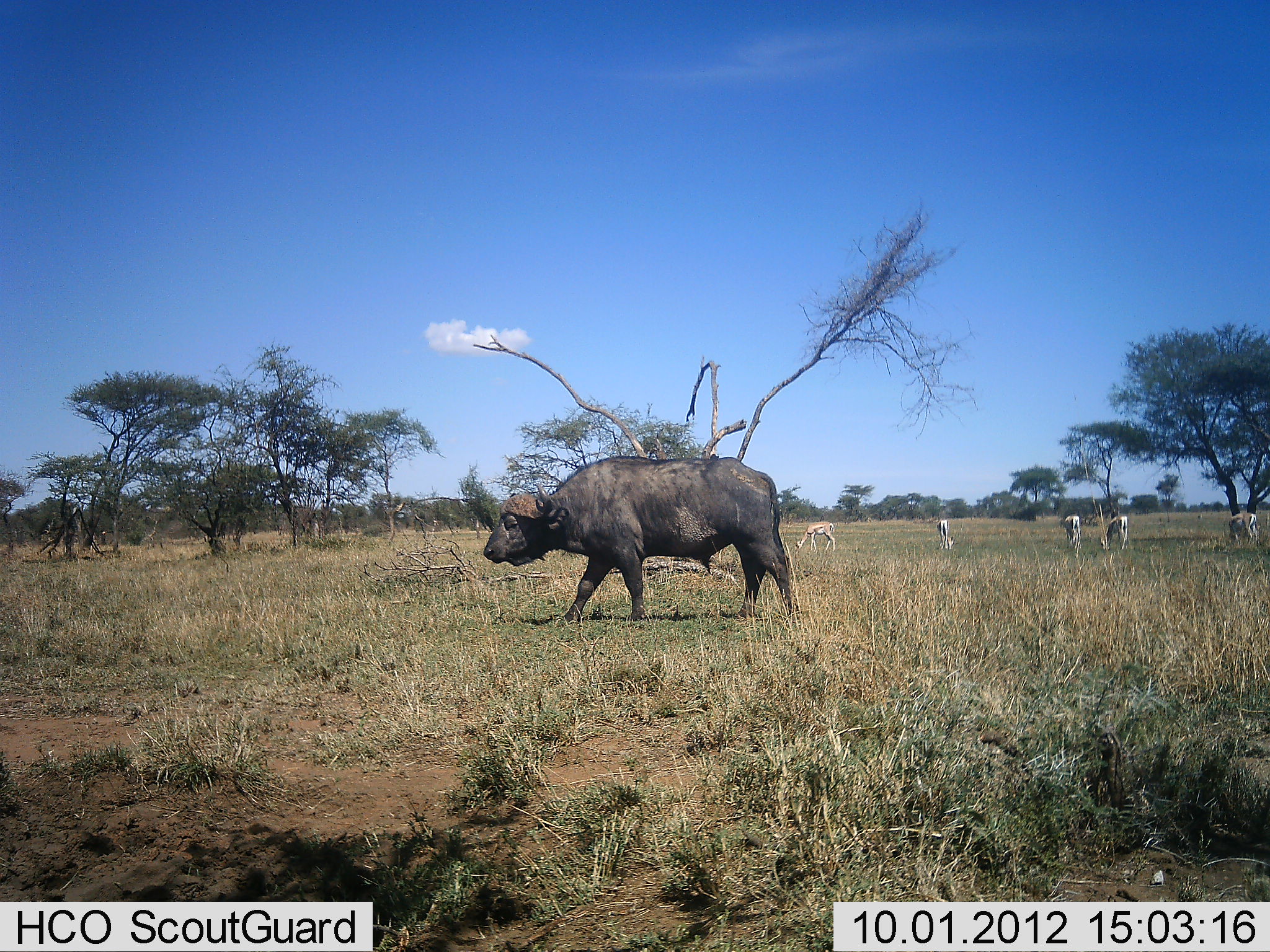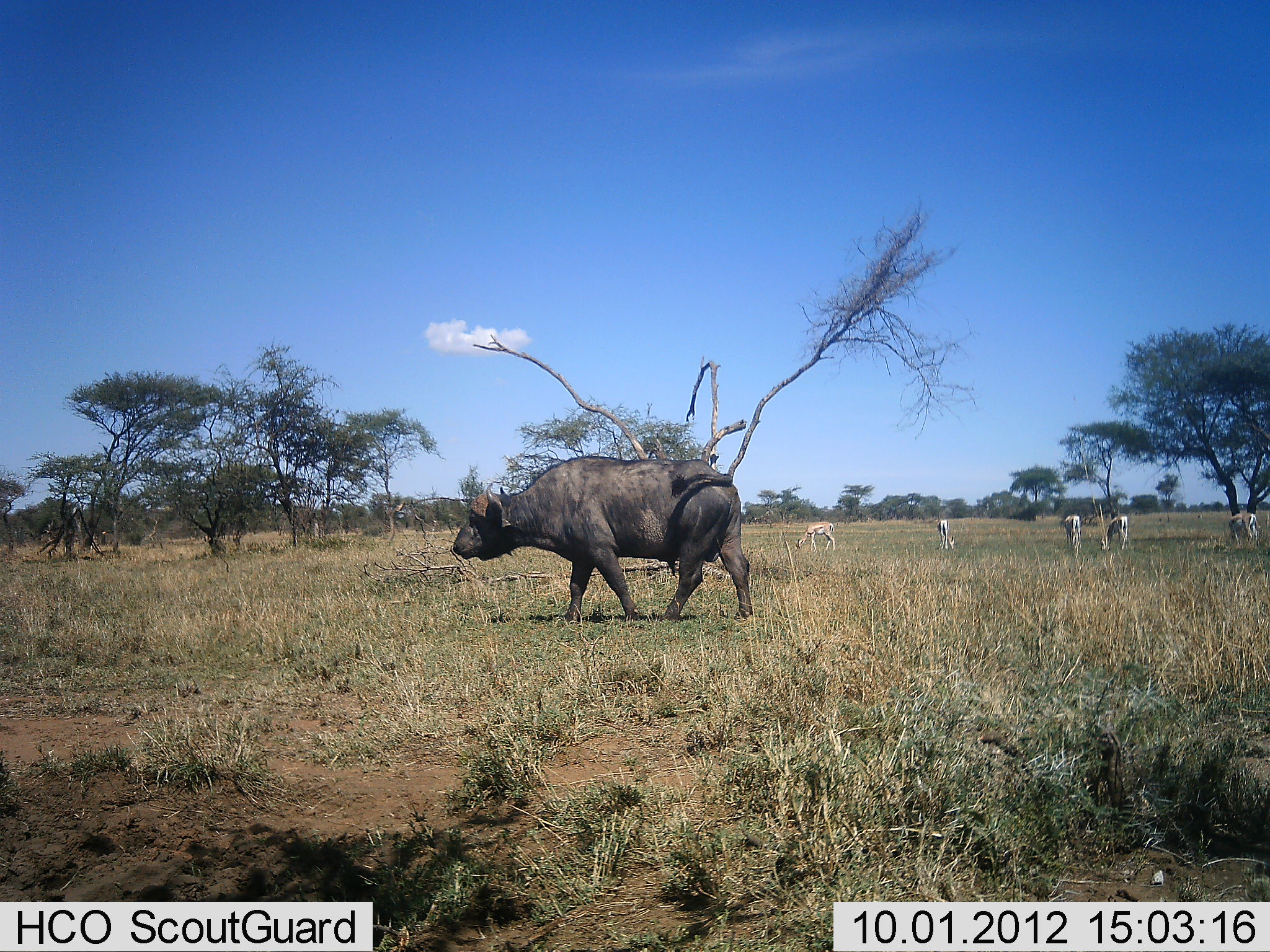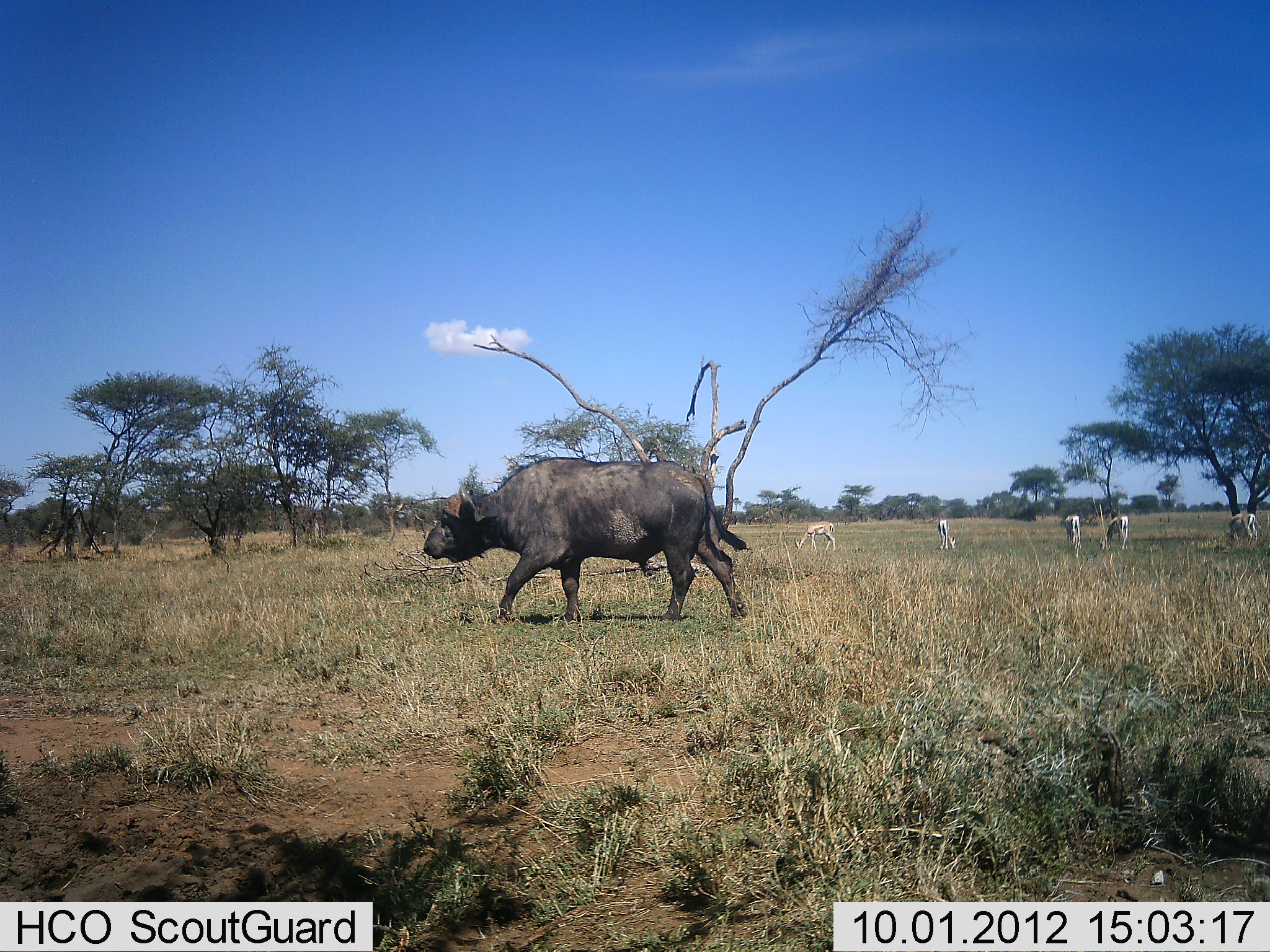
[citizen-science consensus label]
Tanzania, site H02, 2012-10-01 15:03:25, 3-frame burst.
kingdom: Animalia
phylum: Chordata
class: Mammalia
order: Artiodactyla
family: Bovidae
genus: Syncerus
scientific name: Syncerus caffer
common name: cape buffalo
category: buffalo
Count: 1.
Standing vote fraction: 0%.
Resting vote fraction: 0%.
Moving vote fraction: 100%.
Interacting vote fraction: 0%.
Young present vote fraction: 0%.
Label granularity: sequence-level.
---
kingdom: Animalia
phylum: Chordata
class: Mammalia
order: Artiodactyla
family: Bovidae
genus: Eudorcas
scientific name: Eudorcas thomsonii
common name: thomson's gazelle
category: gazellethomsons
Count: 5.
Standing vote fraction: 62%.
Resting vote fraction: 0%.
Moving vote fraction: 0%.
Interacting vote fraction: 0%.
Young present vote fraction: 0%.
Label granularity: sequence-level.